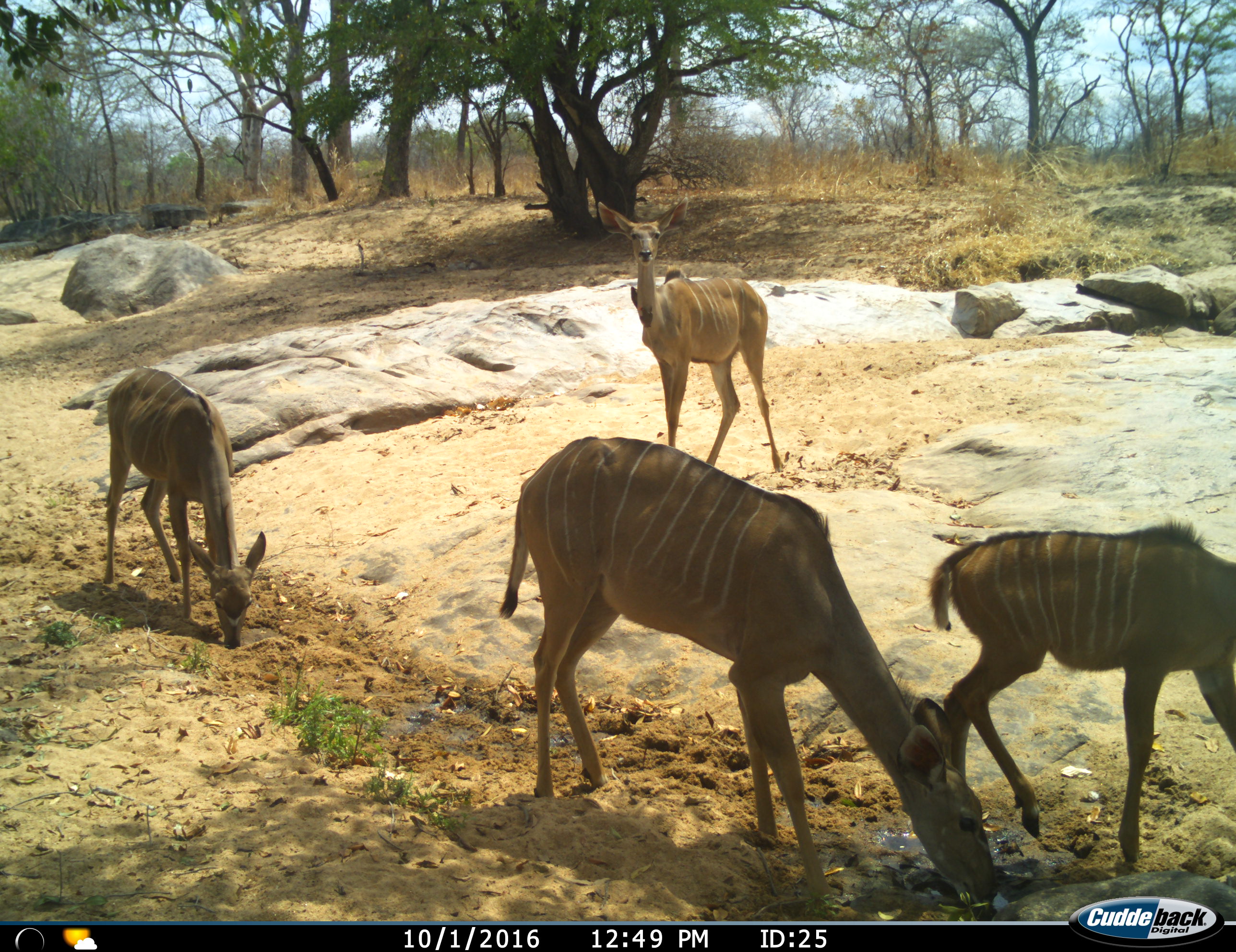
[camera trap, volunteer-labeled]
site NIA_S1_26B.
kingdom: Animalia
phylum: Chordata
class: Mammalia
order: Artiodactyla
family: Bovidae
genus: Tragelaphus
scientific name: Tragelaphus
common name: kudu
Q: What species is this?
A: Kudu (Tragelaphus).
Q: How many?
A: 4.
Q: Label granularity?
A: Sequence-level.